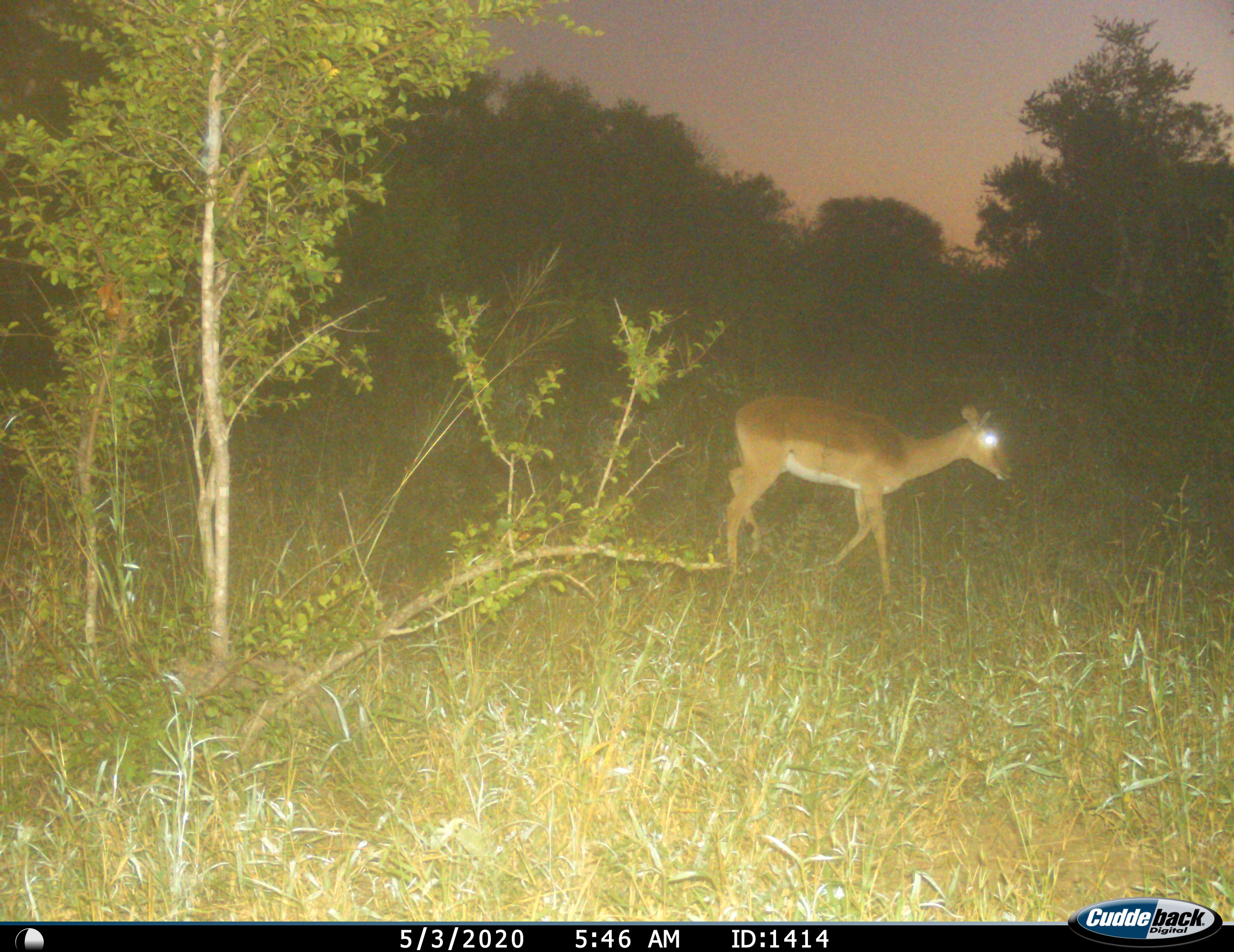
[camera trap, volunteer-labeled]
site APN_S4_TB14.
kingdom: Animalia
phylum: Chordata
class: Mammalia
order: Artiodactyla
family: Bovidae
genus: Aepyceros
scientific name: Aepyceros melampus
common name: impala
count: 1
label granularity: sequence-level